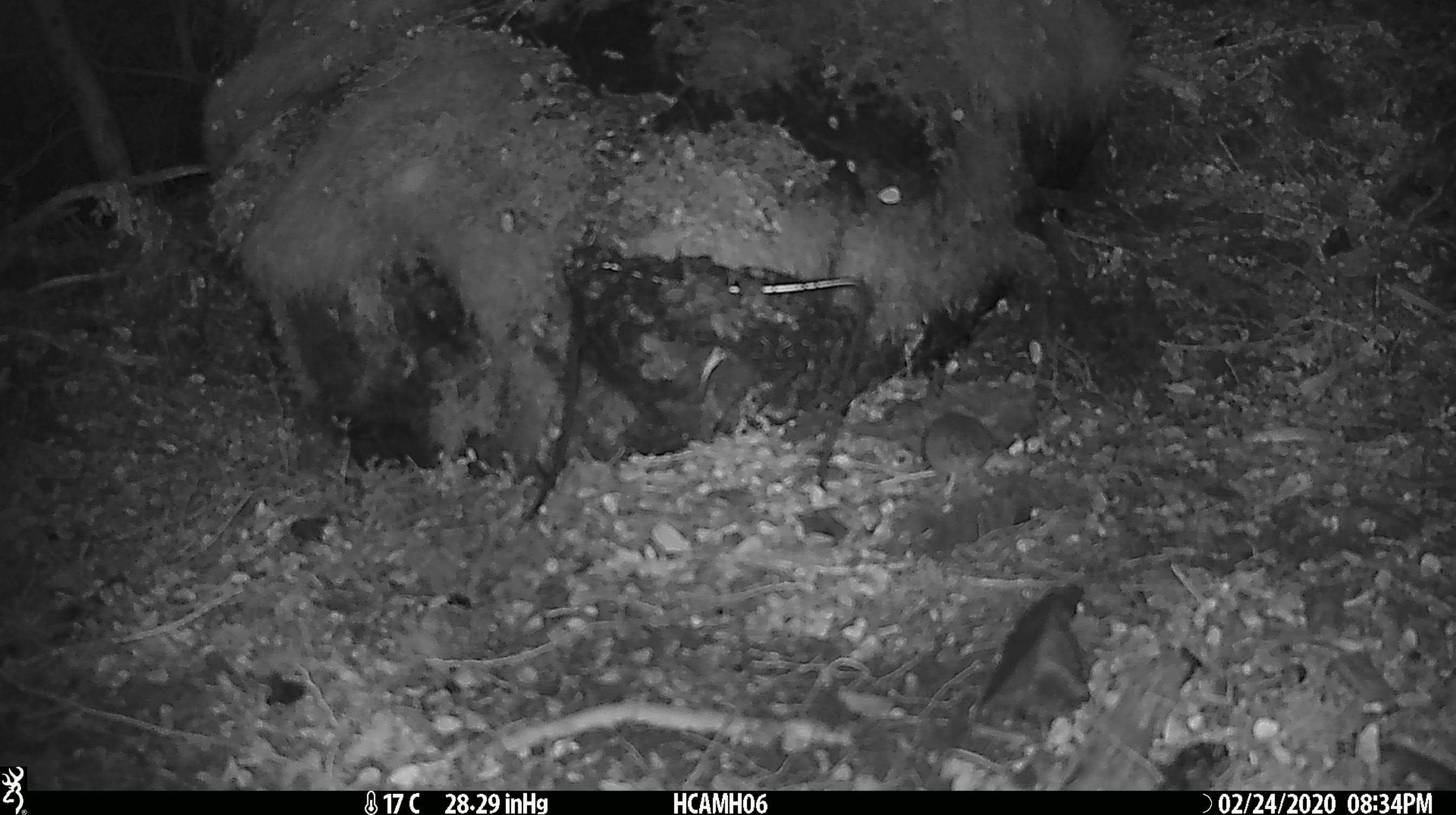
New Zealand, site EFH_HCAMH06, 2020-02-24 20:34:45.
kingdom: Animalia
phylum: Chordata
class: Mammalia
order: Rodentia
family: Muridae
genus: Mus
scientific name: Mus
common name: mouse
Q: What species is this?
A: Mouse (Mus).